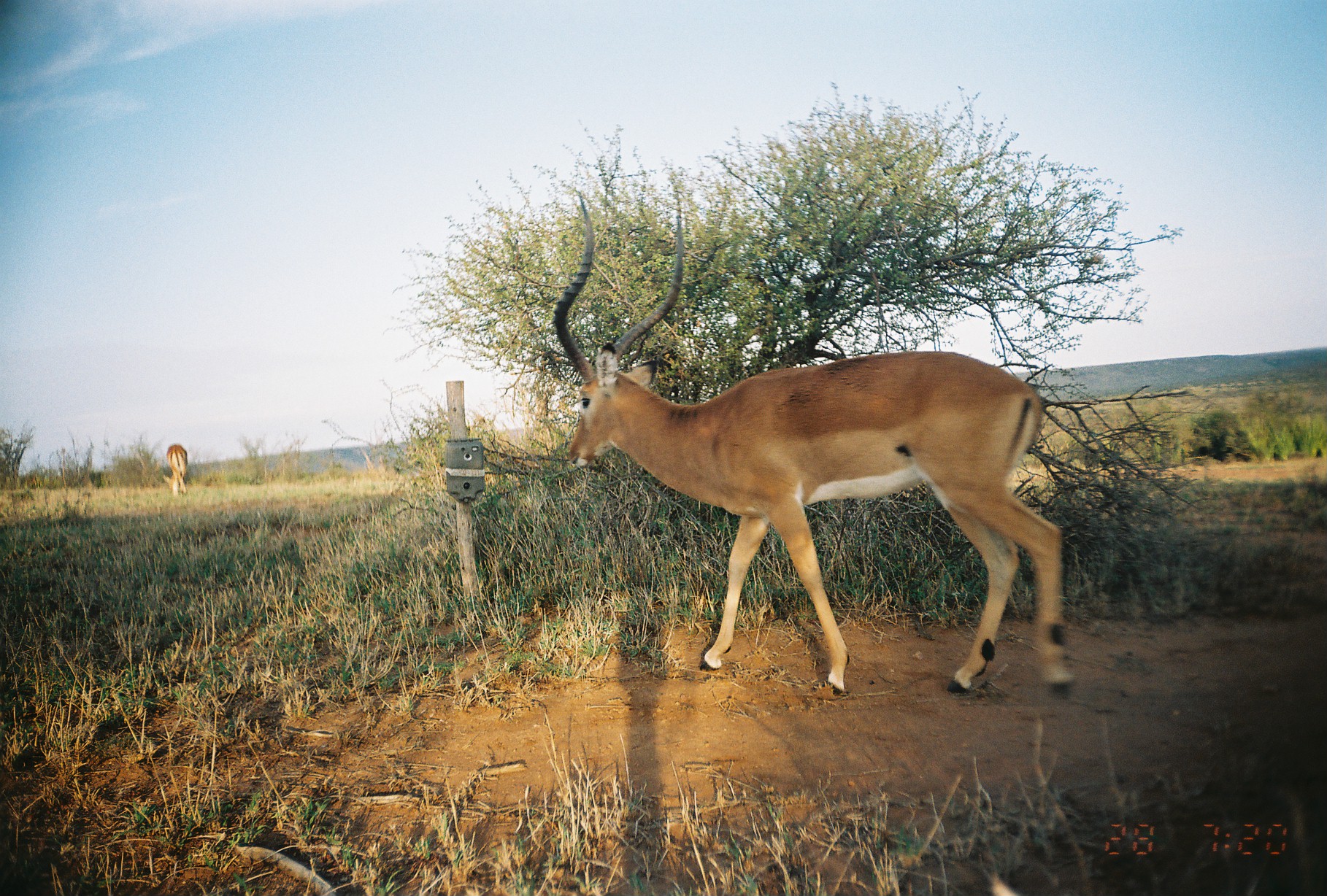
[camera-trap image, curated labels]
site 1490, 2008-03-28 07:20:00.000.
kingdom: Animalia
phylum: Chordata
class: Mammalia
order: Artiodactyla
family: Bovidae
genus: Aepyceros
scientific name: Aepyceros melampus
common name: impala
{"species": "Aepyceros melampus (impala)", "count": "2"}